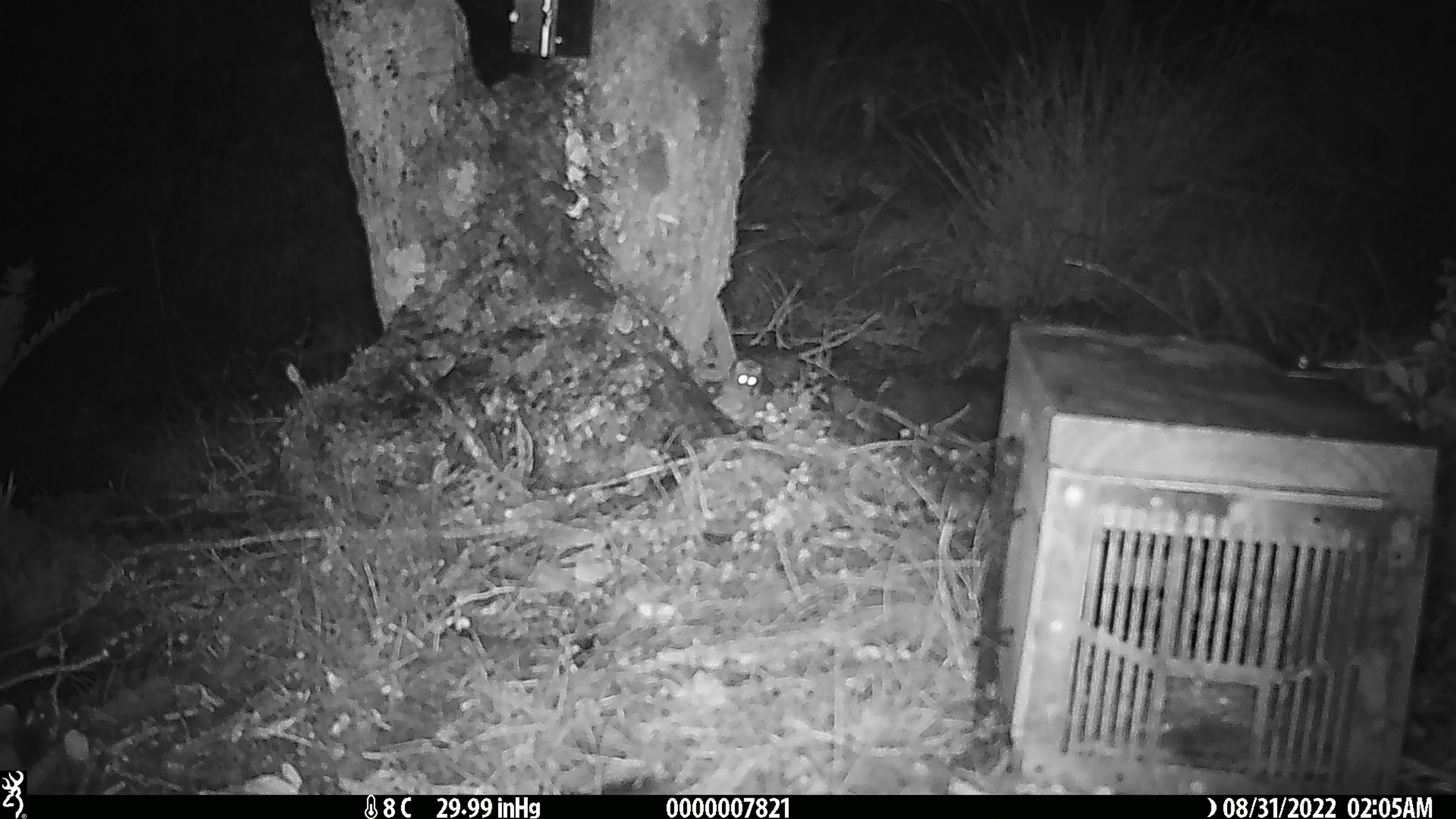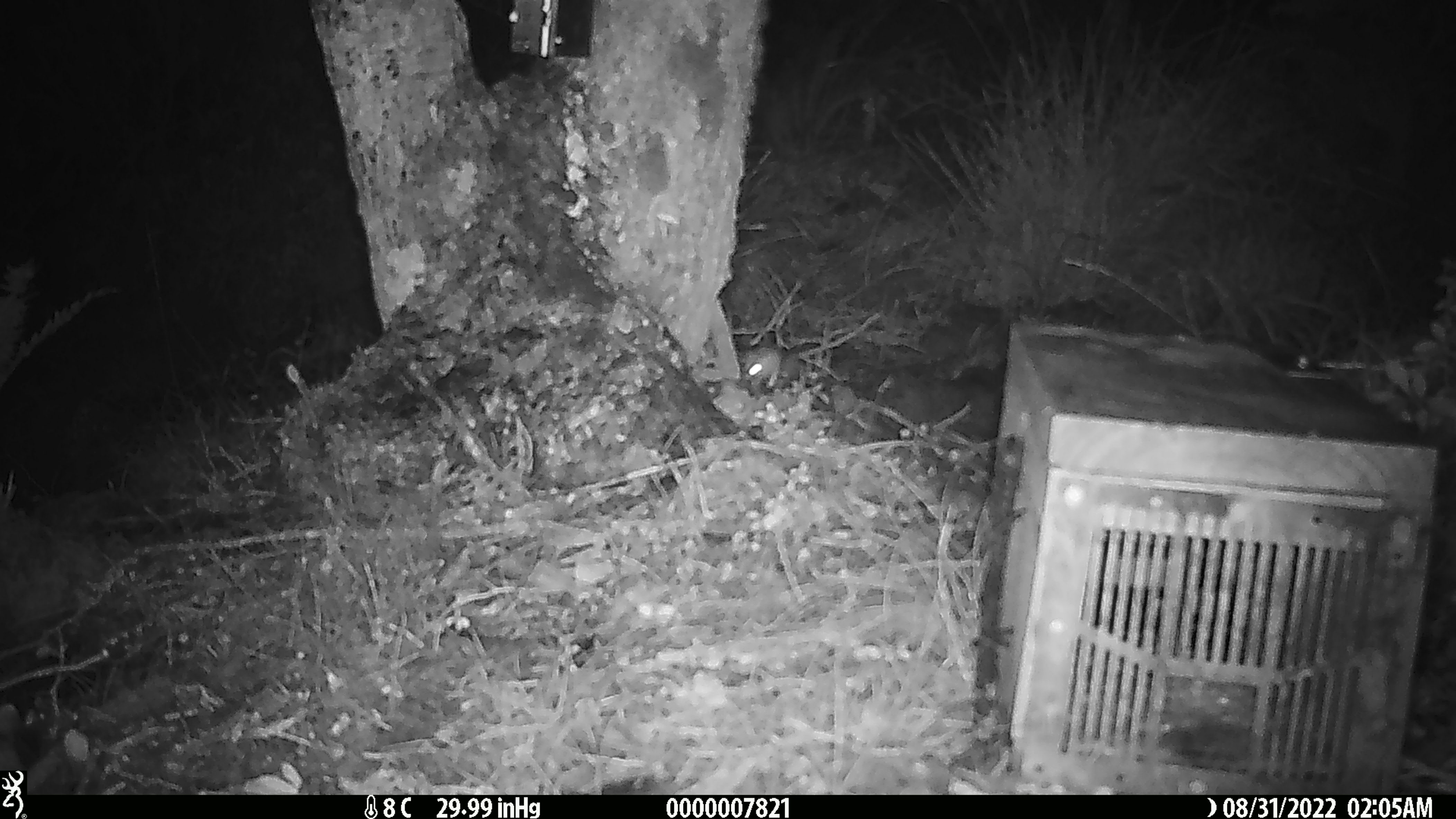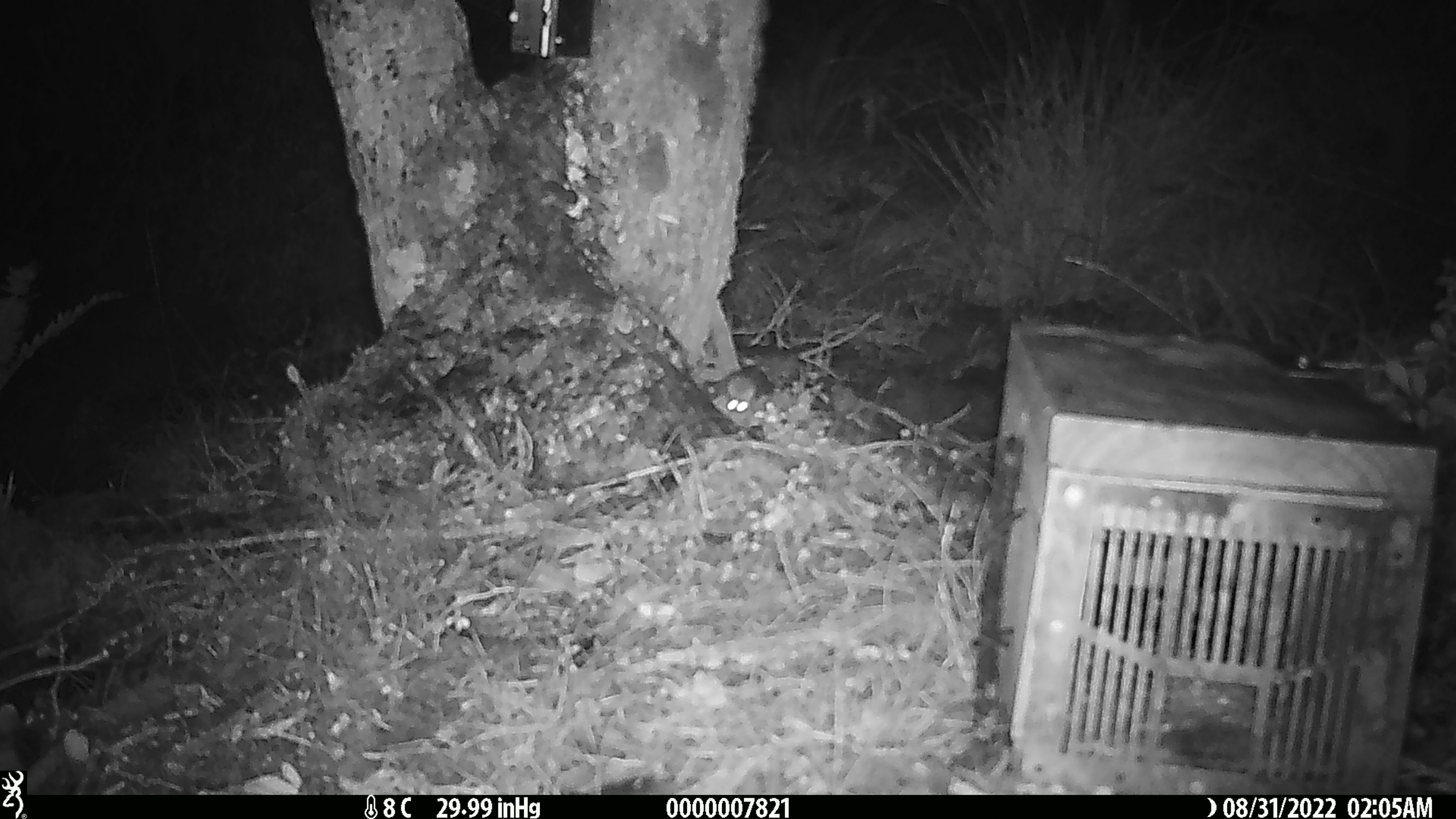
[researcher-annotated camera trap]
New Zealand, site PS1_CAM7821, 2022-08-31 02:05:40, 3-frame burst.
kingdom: Animalia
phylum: Chordata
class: Mammalia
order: Rodentia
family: Muridae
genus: Mus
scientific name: Mus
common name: mouse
Mouse (Mus).